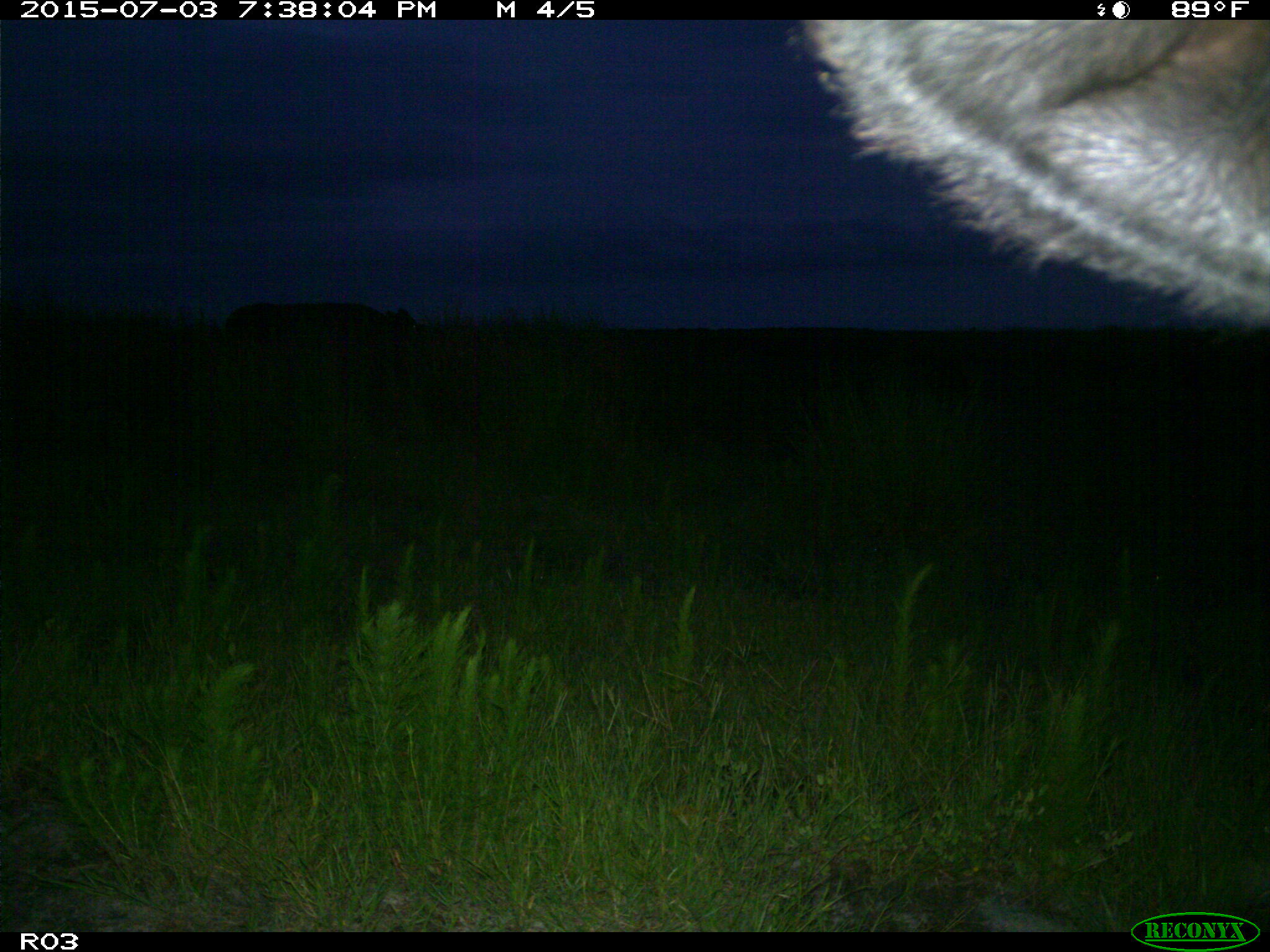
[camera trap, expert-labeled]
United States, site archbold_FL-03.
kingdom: Animalia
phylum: Chordata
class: Mammalia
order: Artiodactyla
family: Bovidae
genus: Bos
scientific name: Bos taurus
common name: domestic cow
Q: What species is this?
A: Bos taurus (domestic cow).